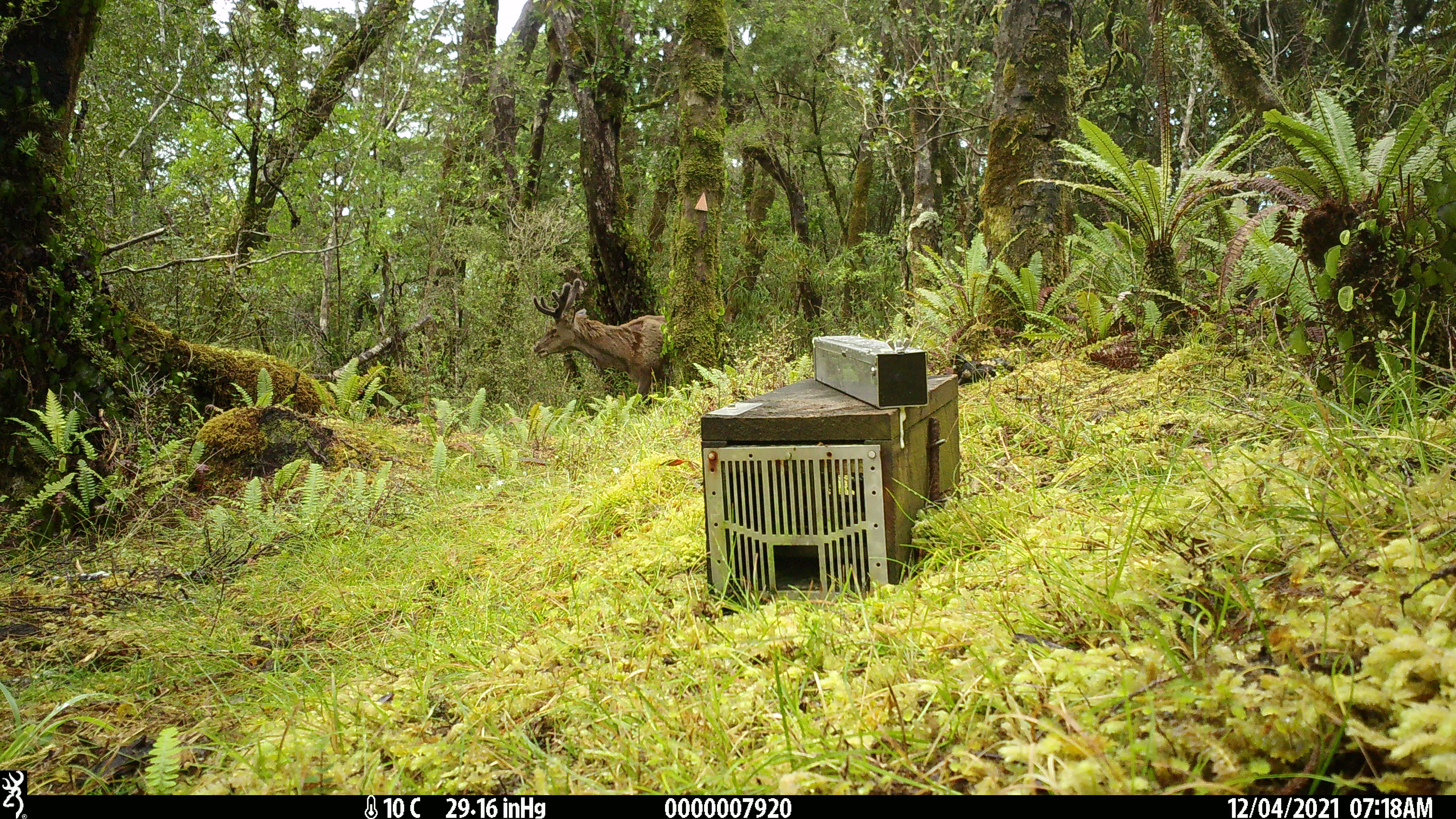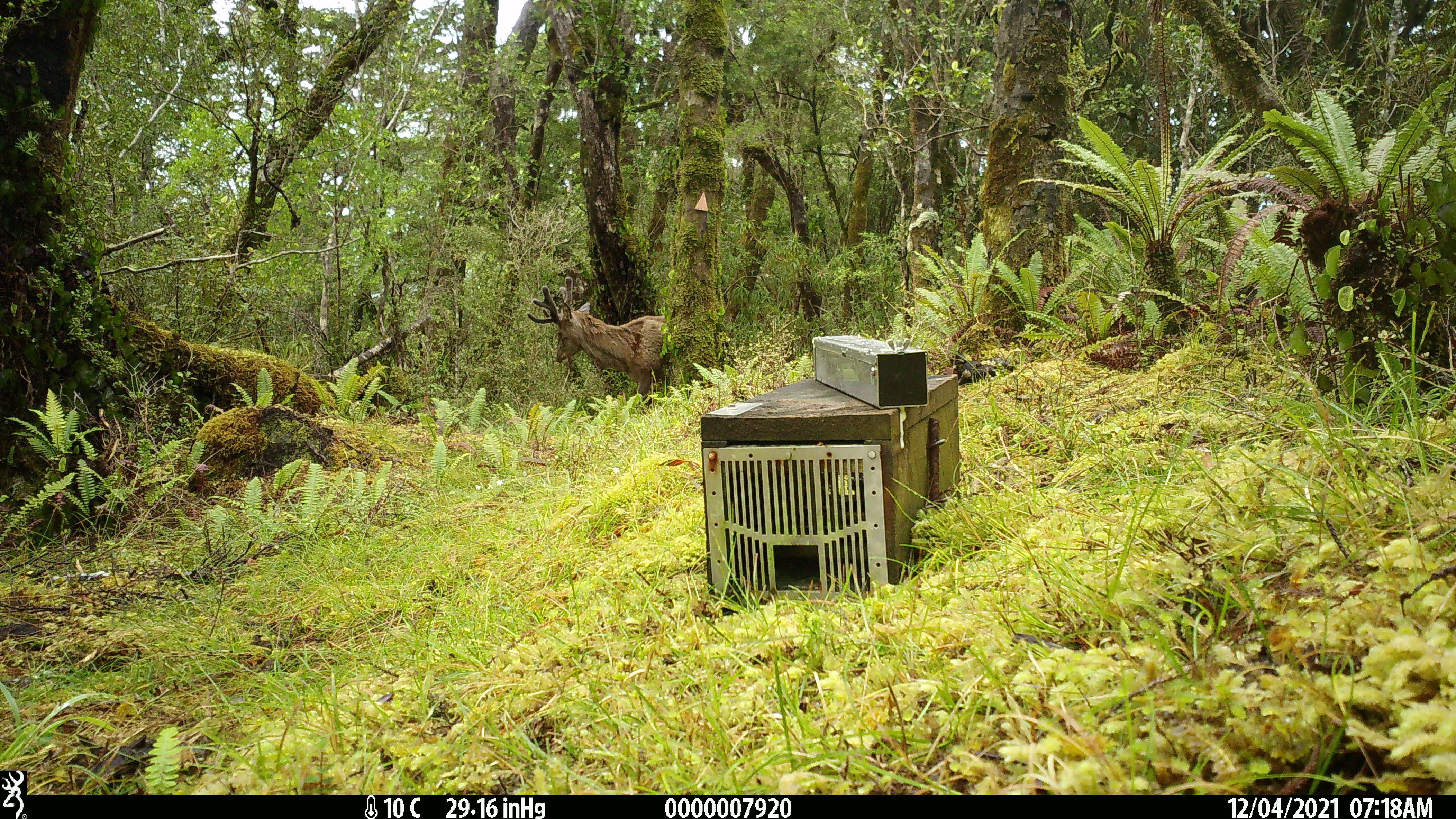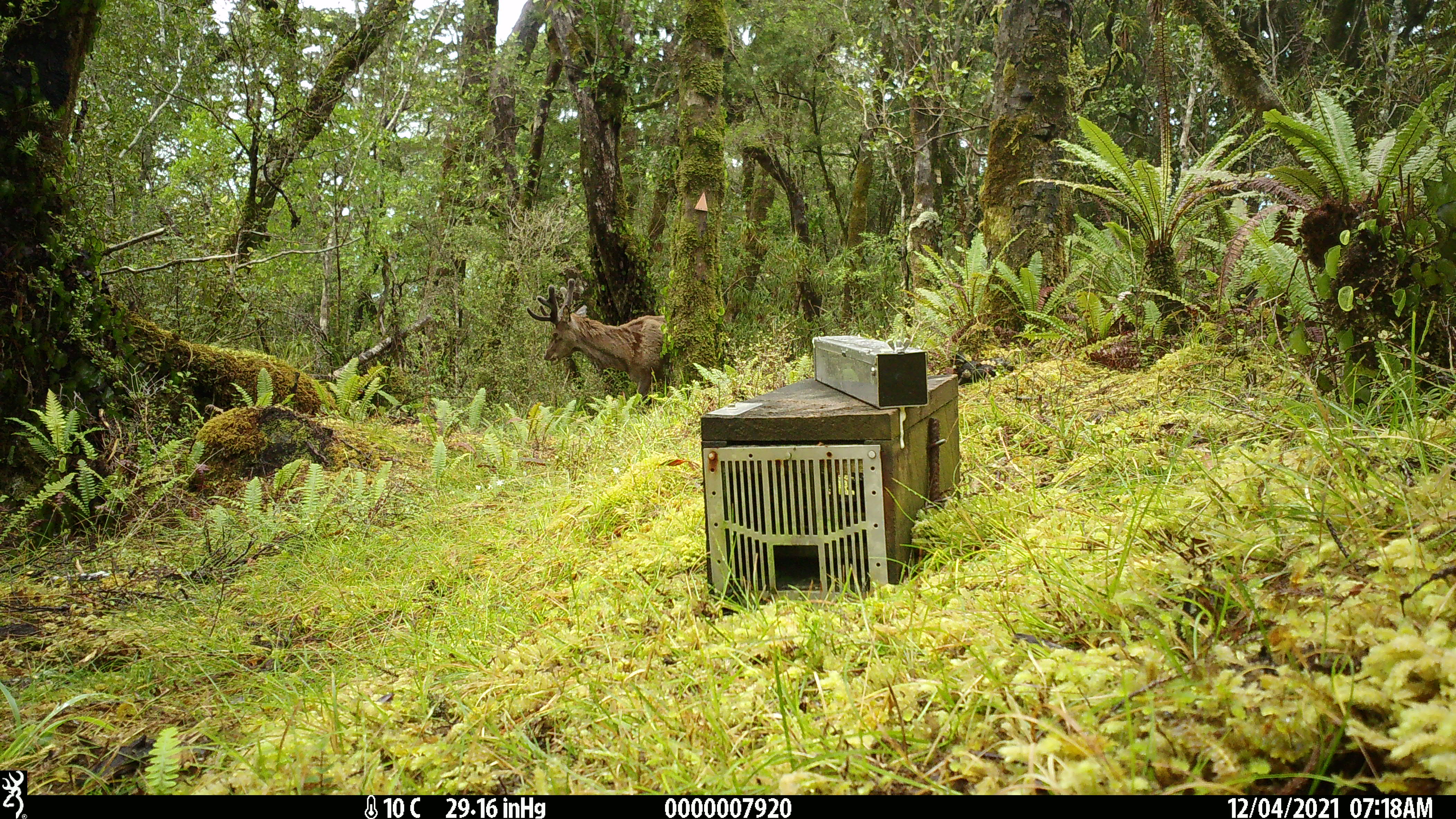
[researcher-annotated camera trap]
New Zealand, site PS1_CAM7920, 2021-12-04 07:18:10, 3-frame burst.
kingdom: Animalia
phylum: Chordata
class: Mammalia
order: Artiodactyla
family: Cervidae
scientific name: Cervidae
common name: deer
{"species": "deer (Cervidae)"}